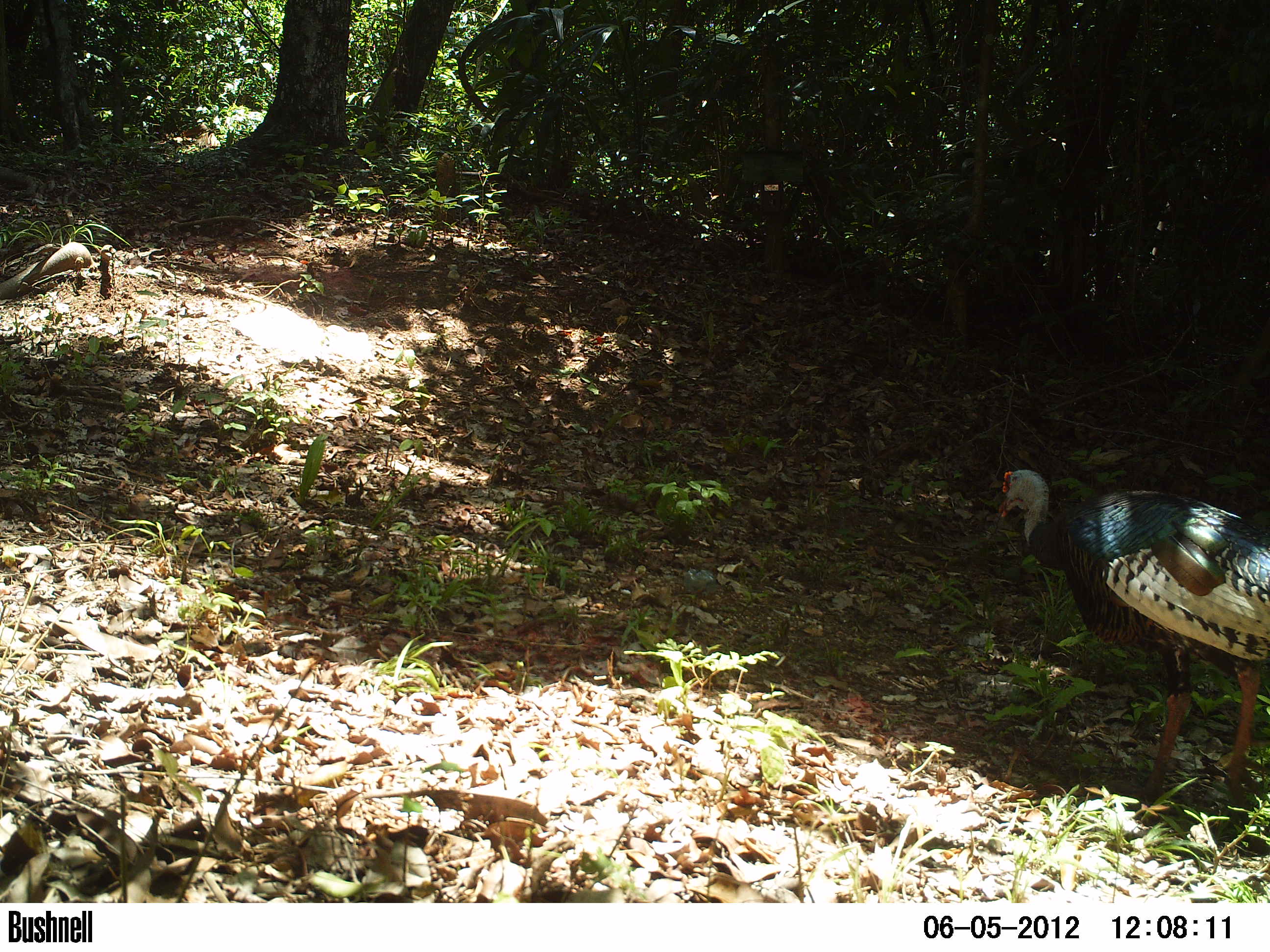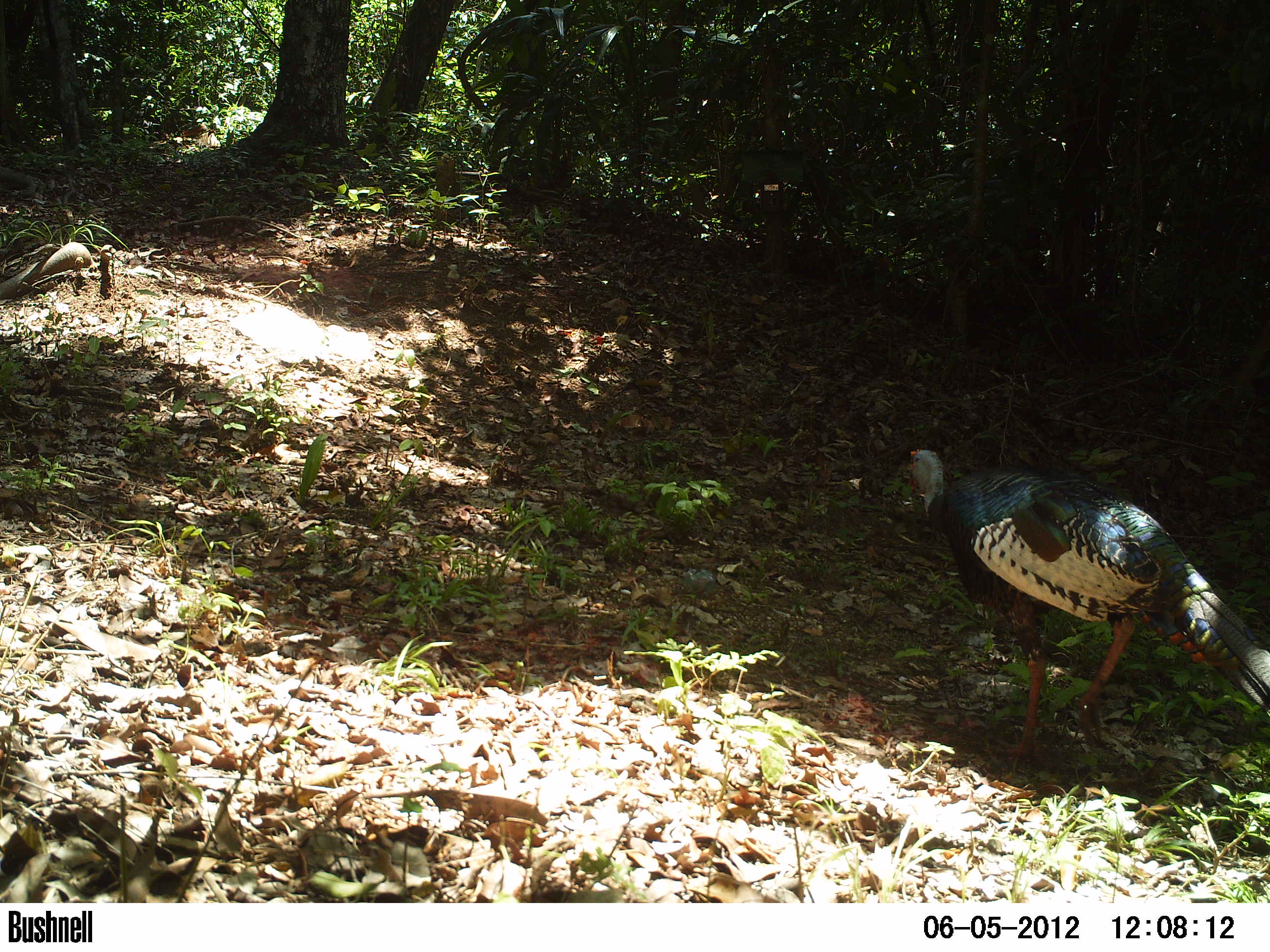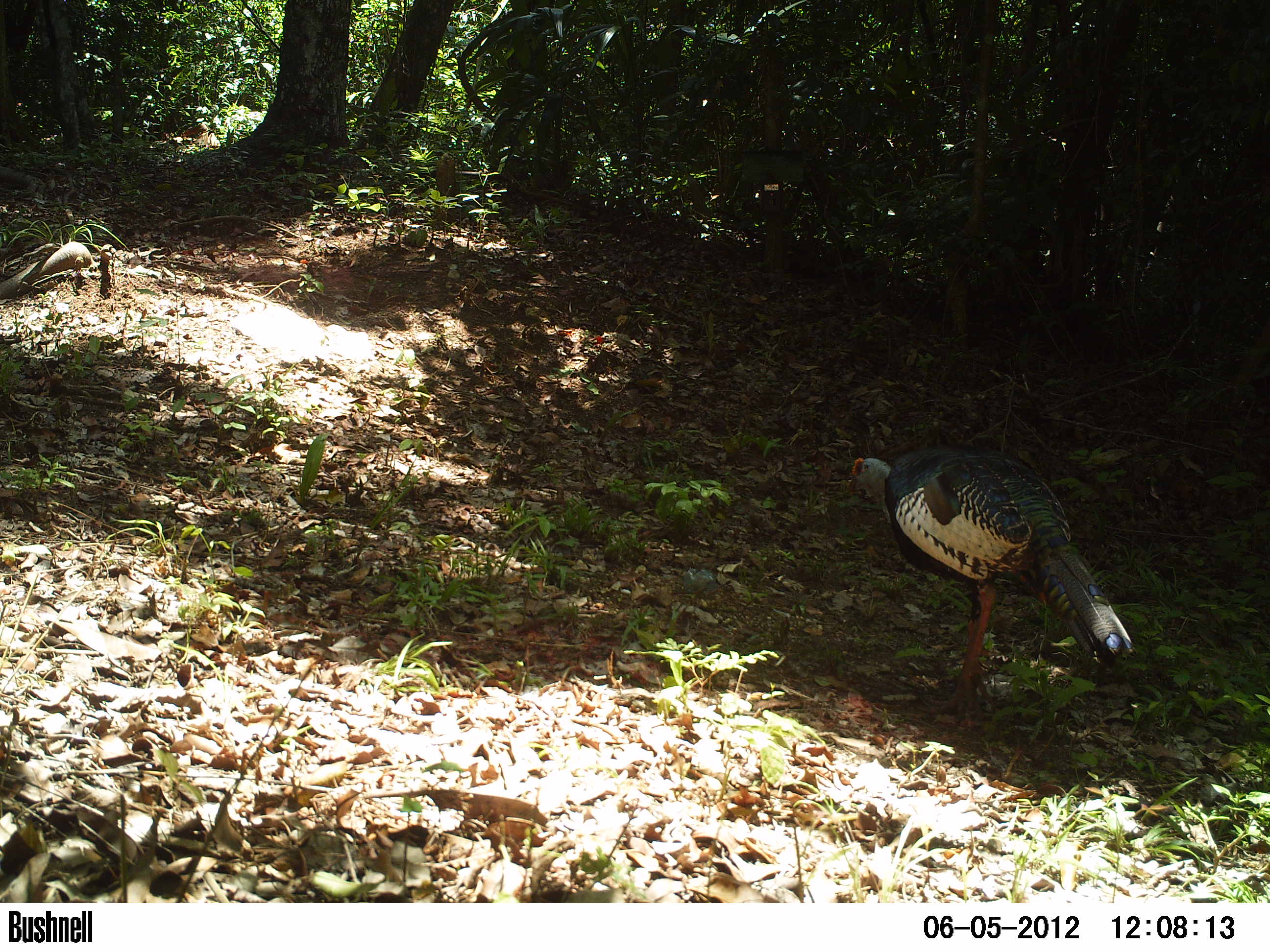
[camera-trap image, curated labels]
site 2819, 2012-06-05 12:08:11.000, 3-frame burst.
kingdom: Animalia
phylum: Chordata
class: Aves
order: Galliformes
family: Phasianidae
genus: Meleagris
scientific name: Meleagris ocellata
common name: ocellated turkey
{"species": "Meleagris ocellata (ocellated turkey)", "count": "1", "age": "adult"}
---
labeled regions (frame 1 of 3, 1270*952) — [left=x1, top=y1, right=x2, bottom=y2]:
meleagris ocellata: [left=995, top=468, right=1270, bottom=814]